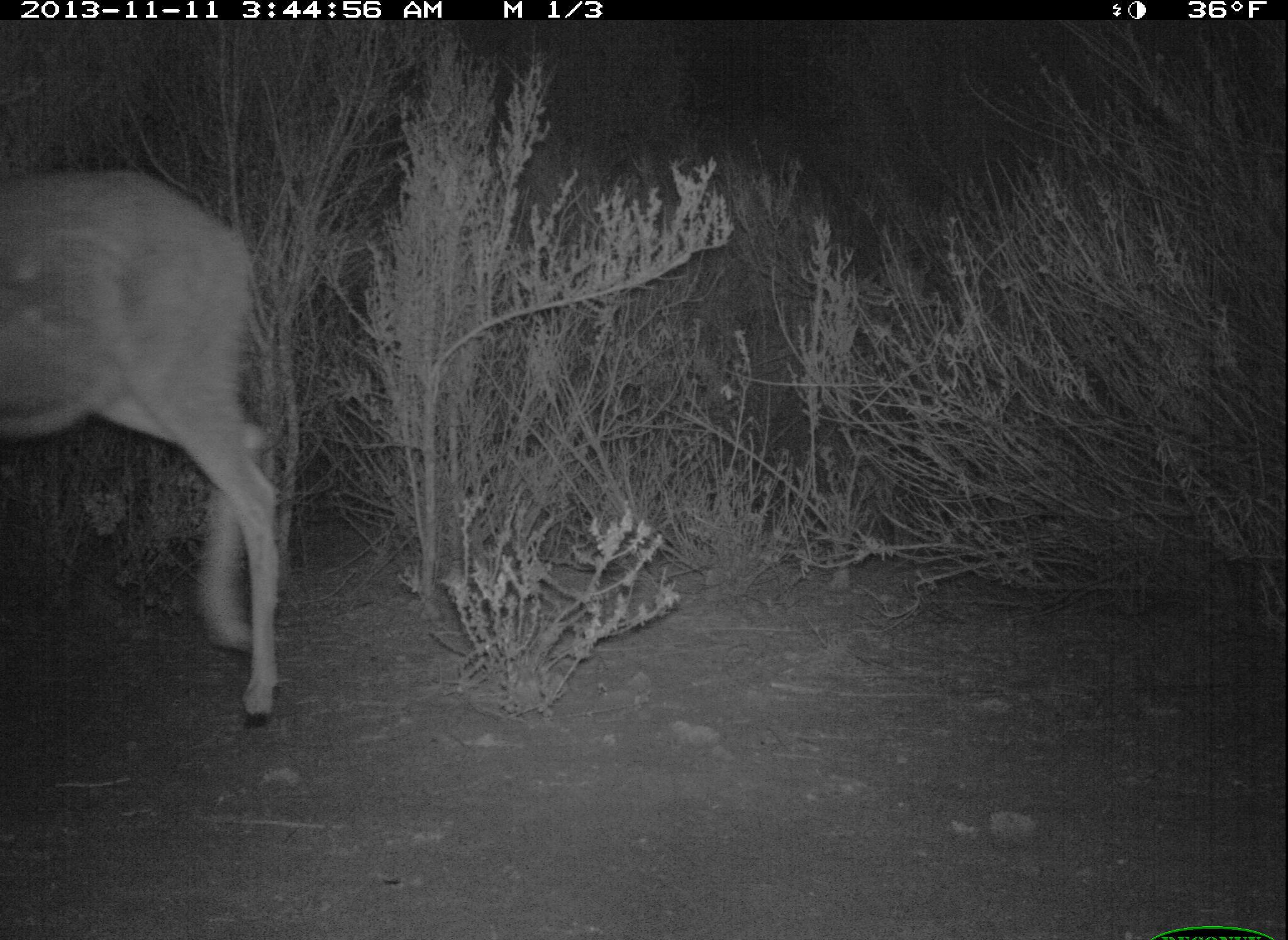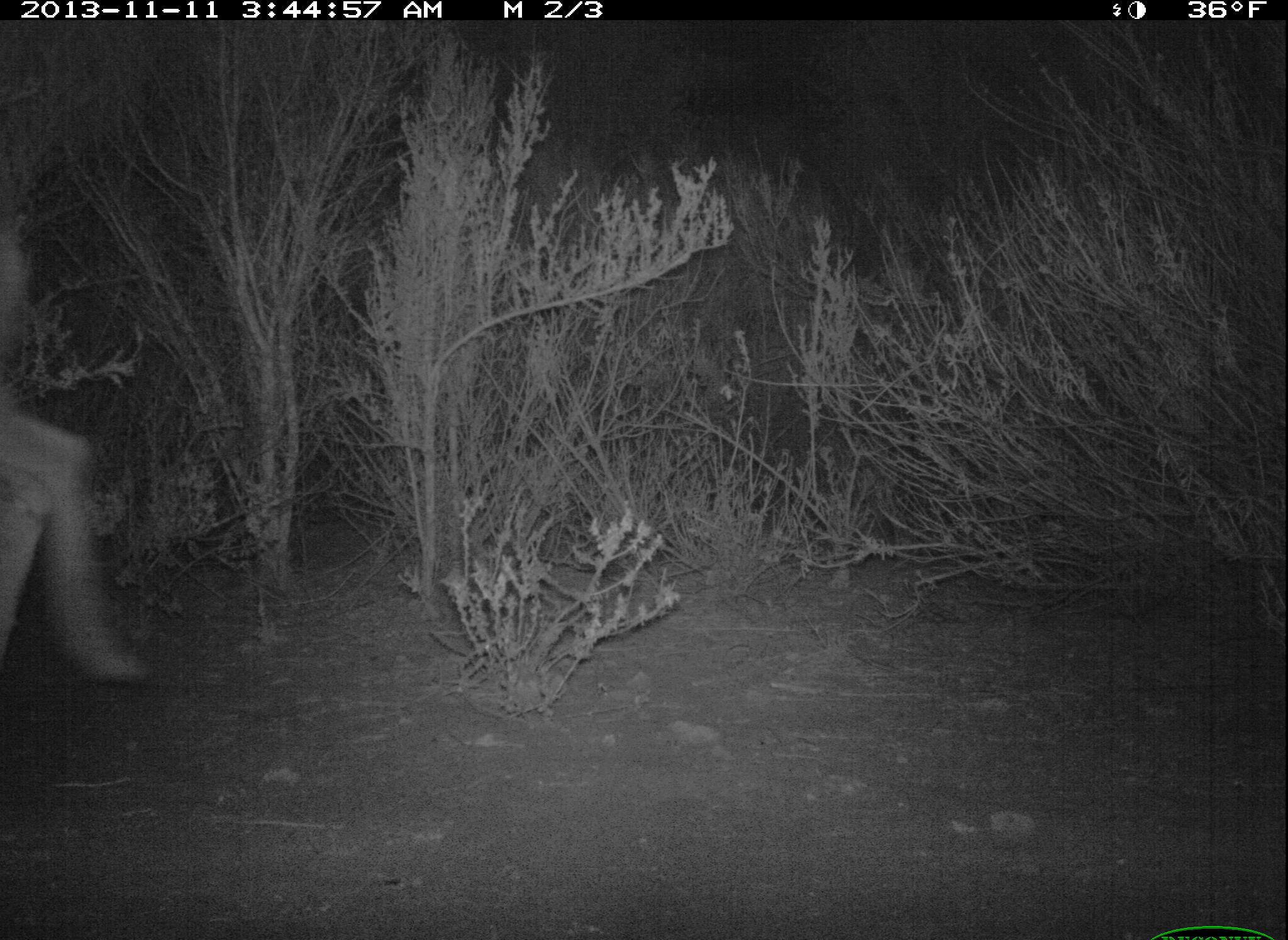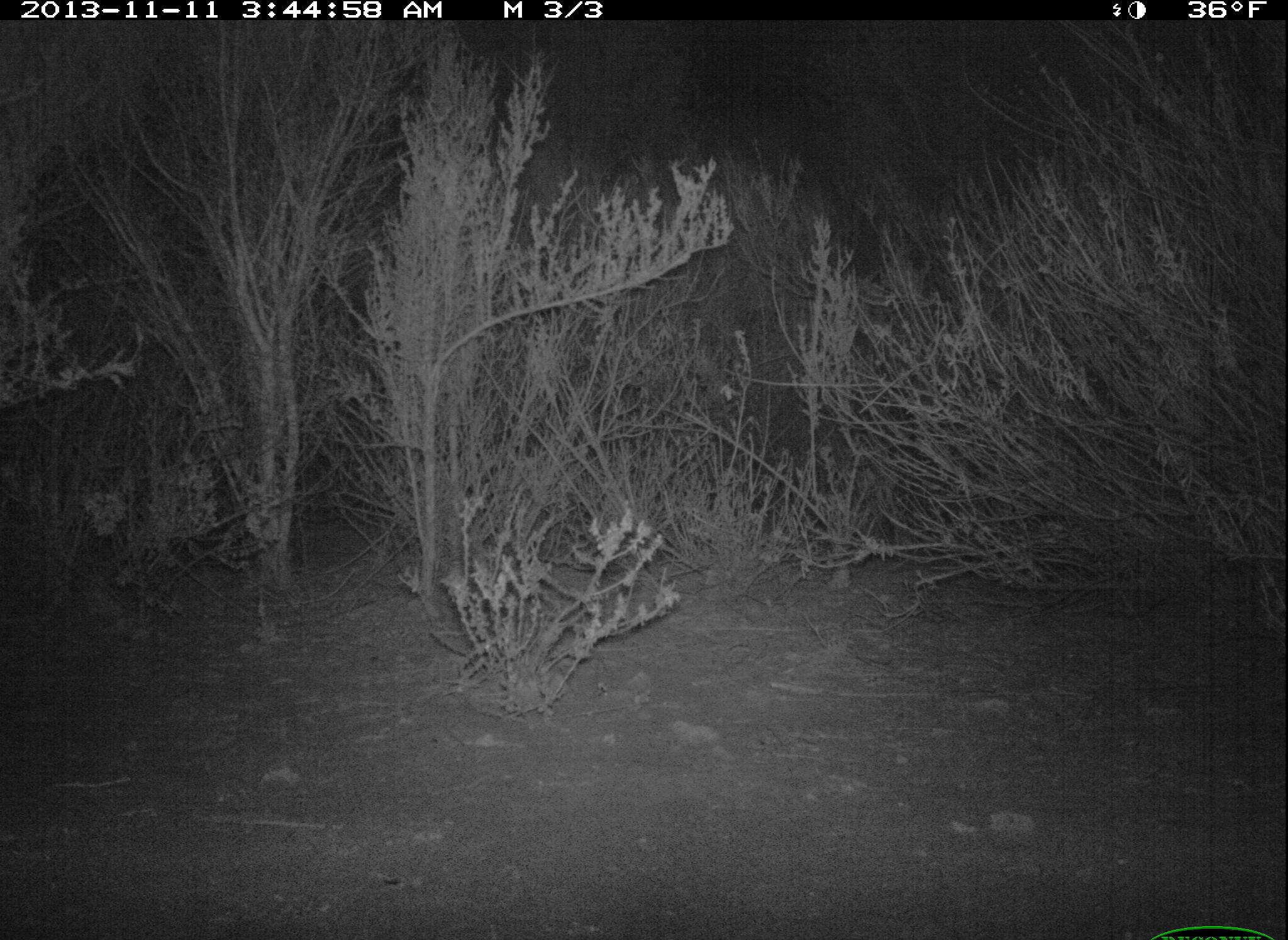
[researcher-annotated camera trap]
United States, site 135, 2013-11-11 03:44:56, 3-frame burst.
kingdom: Animalia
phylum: Chordata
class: Mammalia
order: Artiodactyla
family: Cervidae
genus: Odocoileus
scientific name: Odocoileus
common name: deer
Deer (Odocoileus).